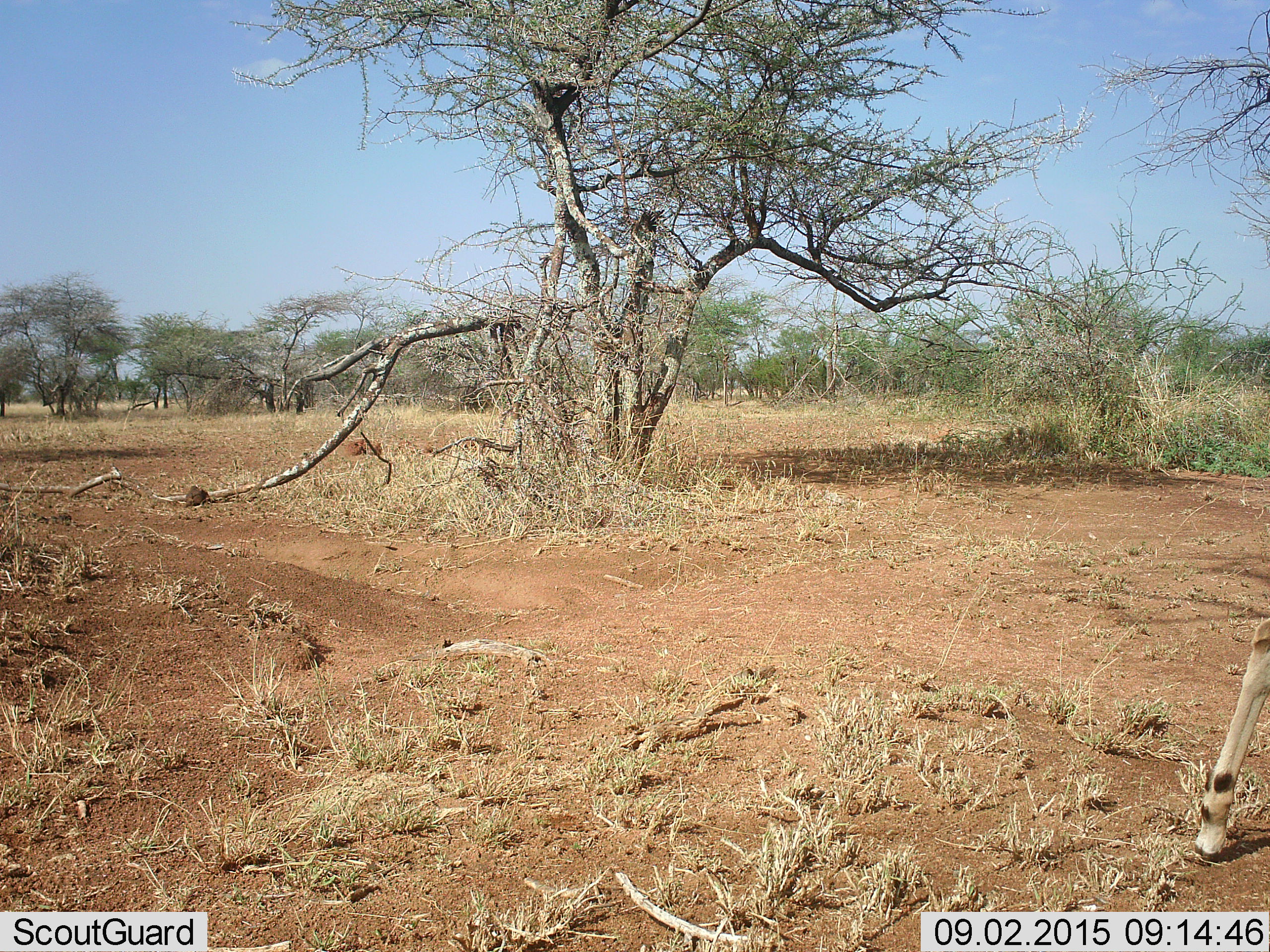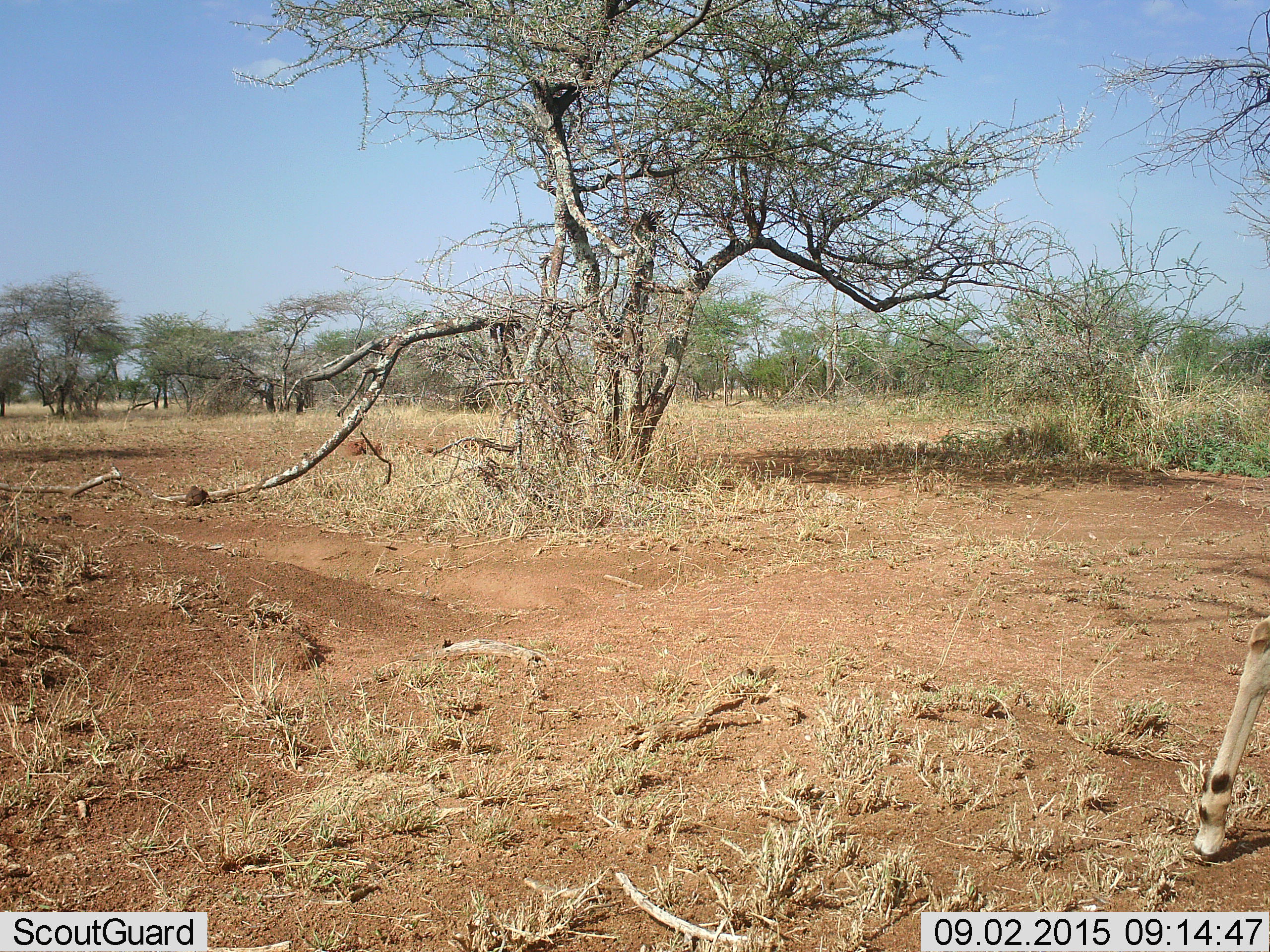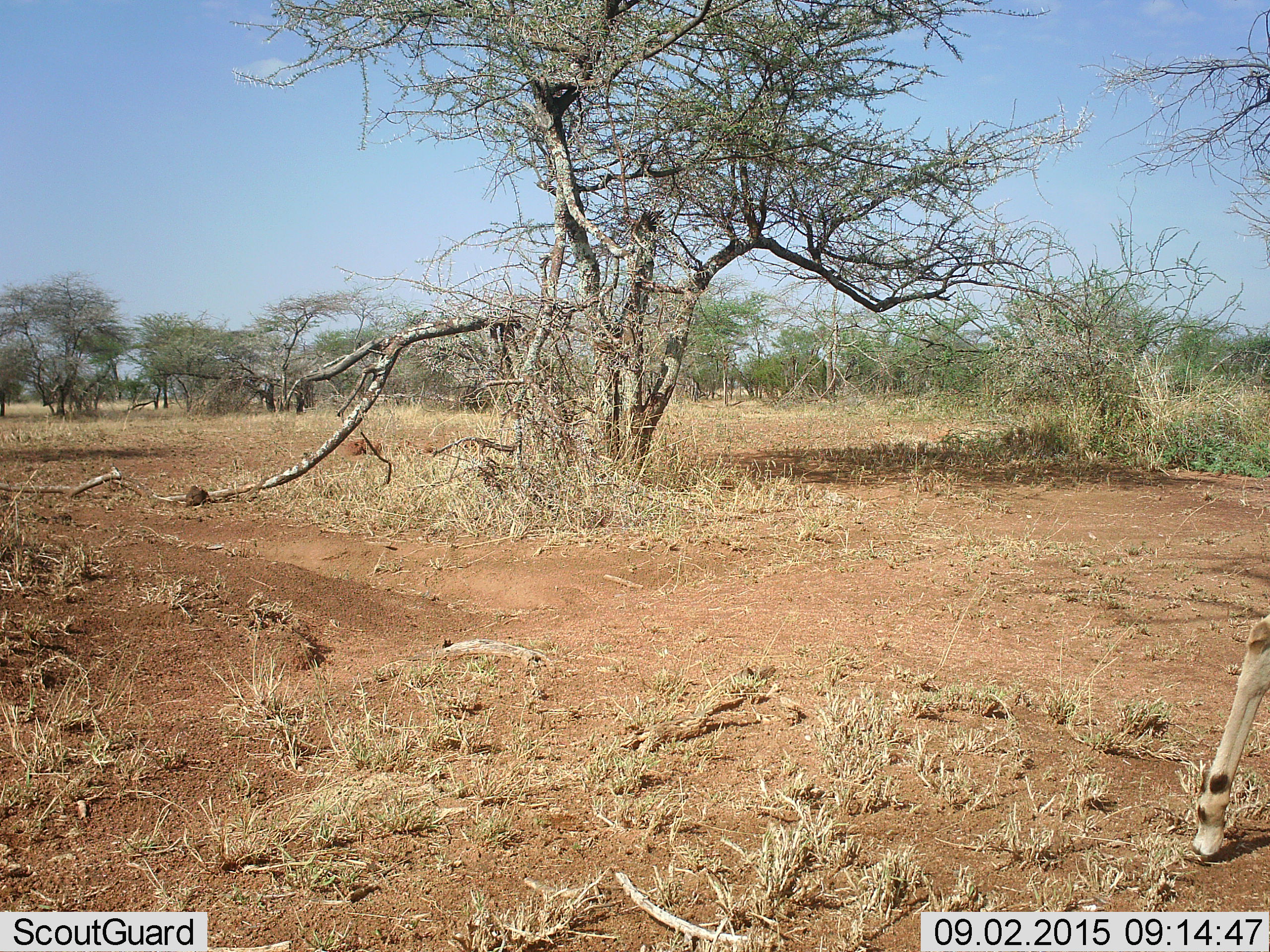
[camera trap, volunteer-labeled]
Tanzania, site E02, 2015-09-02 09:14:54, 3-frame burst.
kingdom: Animalia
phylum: Chordata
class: Mammalia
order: Artiodactyla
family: Bovidae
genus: Aepyceros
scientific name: Aepyceros melampus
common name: impala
Impala (Aepyceros melampus), count 1. Behavior (volunteer vote fractions): standing 100%, resting 0%, moving 0%, interacting 0%. Young present (vote fraction): 25%. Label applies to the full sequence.